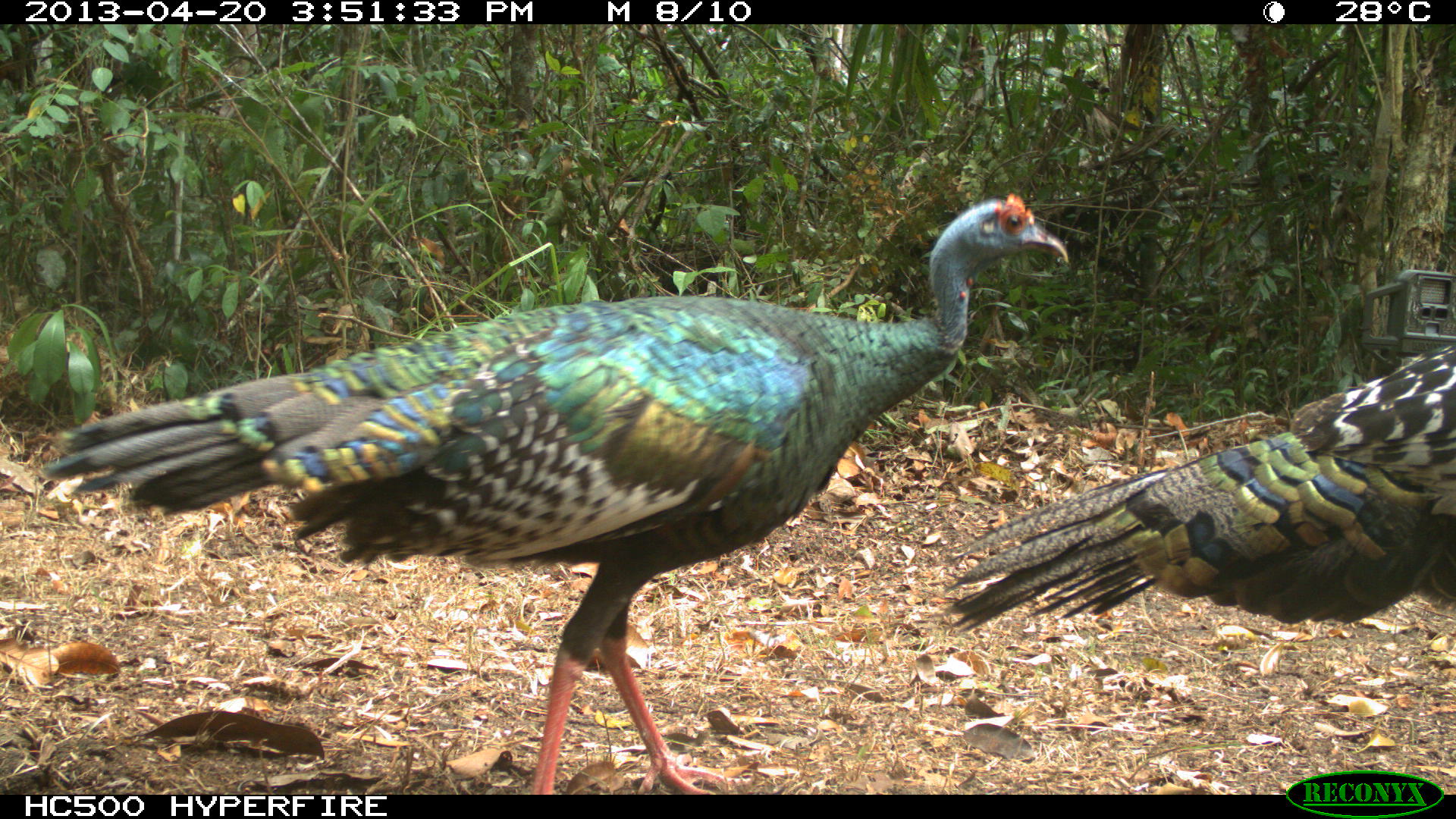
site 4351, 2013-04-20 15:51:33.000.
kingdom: Animalia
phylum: Chordata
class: Aves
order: Galliformes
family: Phasianidae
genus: Meleagris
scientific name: Meleagris ocellata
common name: ocellated turkey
Meleagris ocellata (ocellated turkey), count 2.